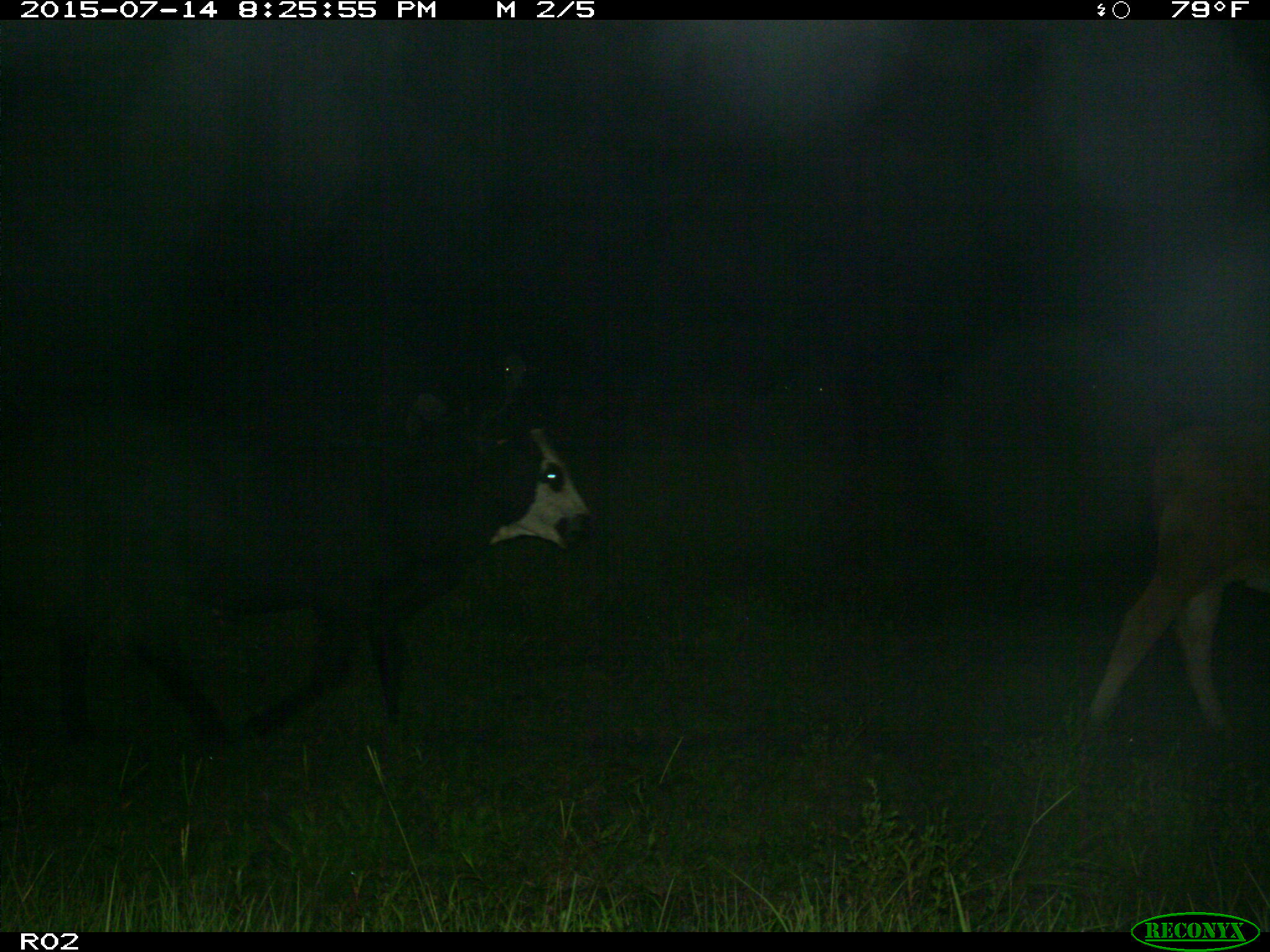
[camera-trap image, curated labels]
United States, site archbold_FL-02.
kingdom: Animalia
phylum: Chordata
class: Mammalia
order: Artiodactyla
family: Bovidae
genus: Bos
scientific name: Bos taurus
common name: domestic cow